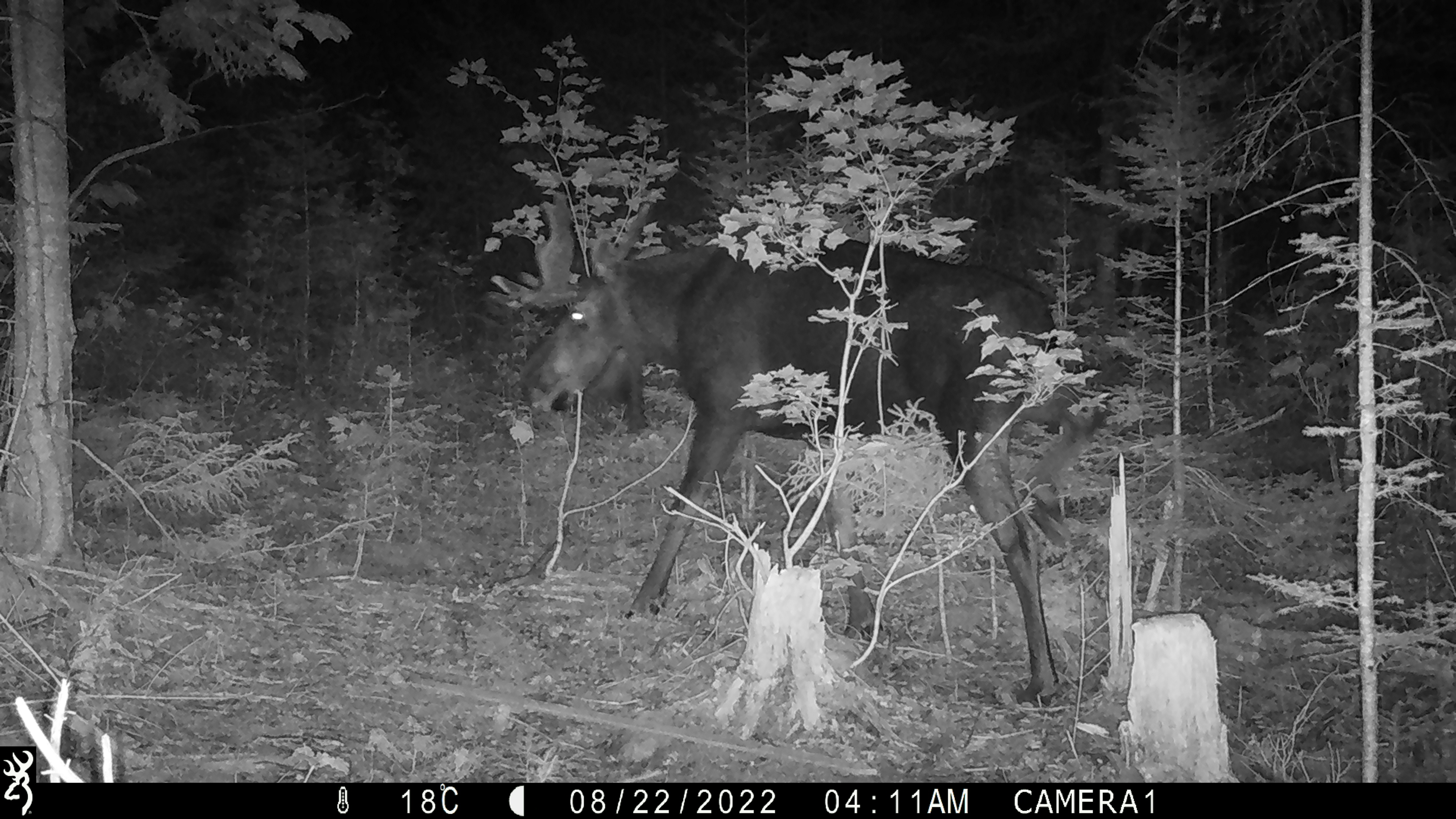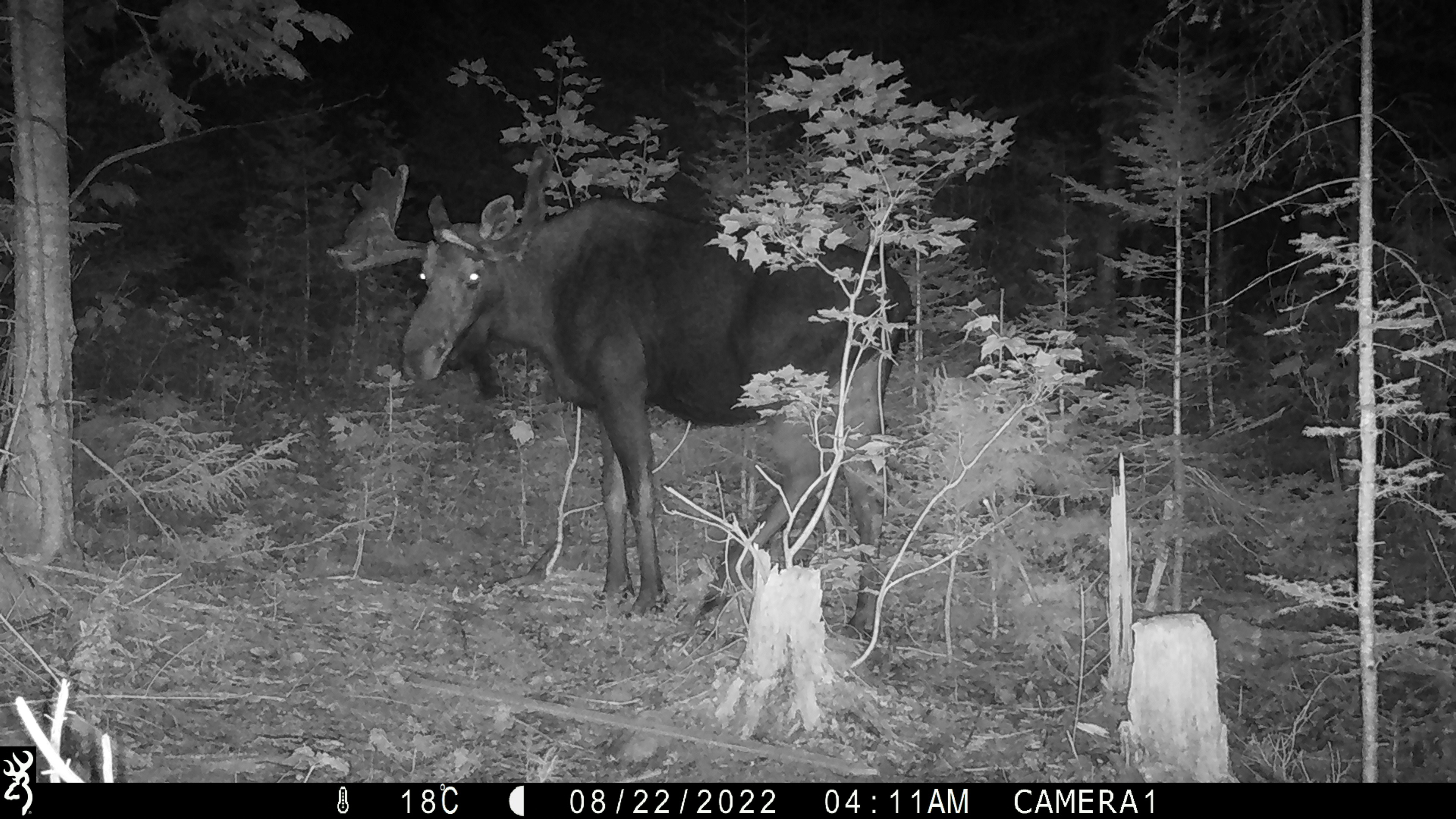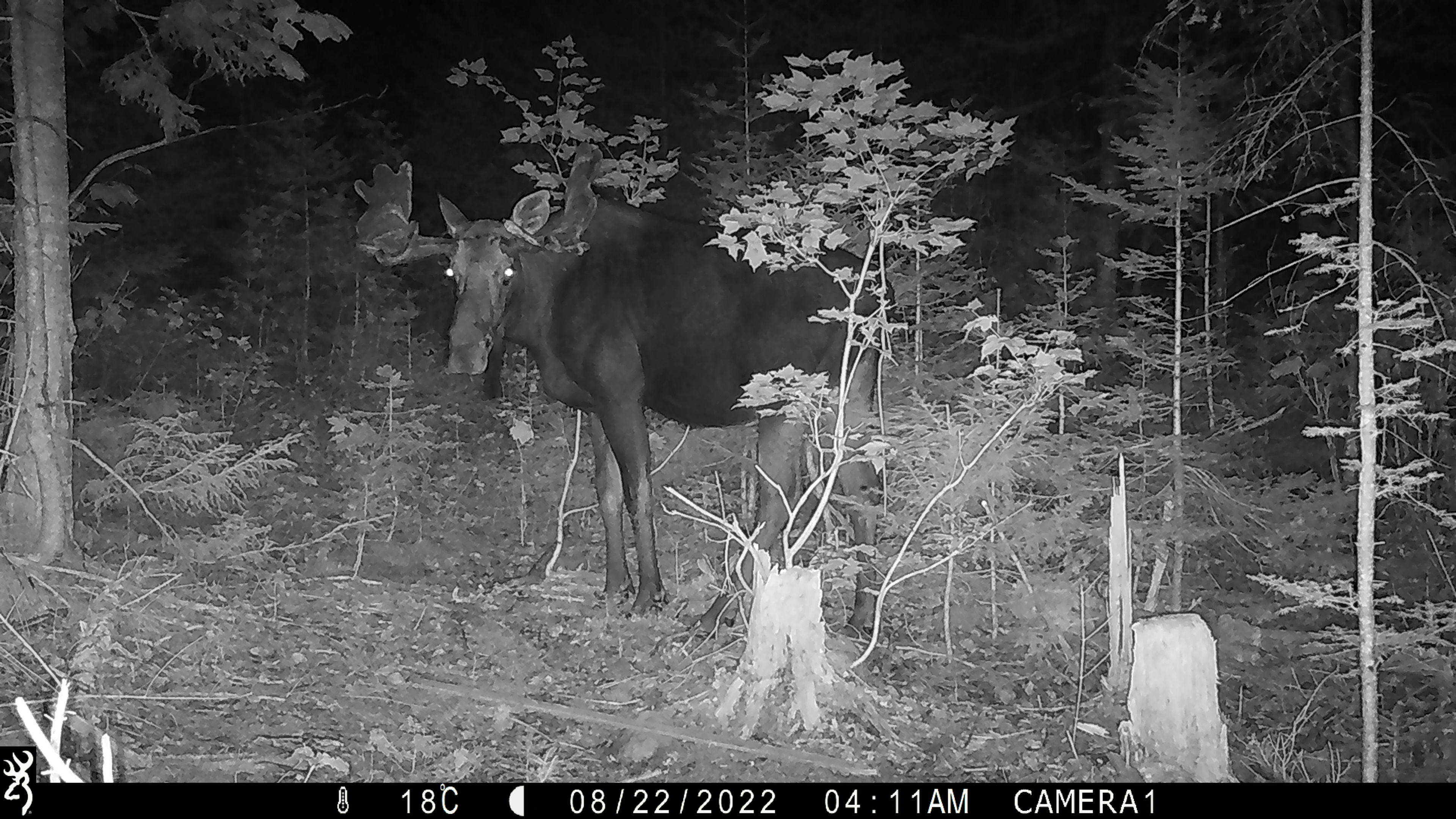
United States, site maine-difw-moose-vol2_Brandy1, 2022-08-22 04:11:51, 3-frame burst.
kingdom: Animalia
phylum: Chordata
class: Mammalia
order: Artiodactyla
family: Cervidae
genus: Alces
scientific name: Alces alces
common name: moose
Moose (Alces alces).